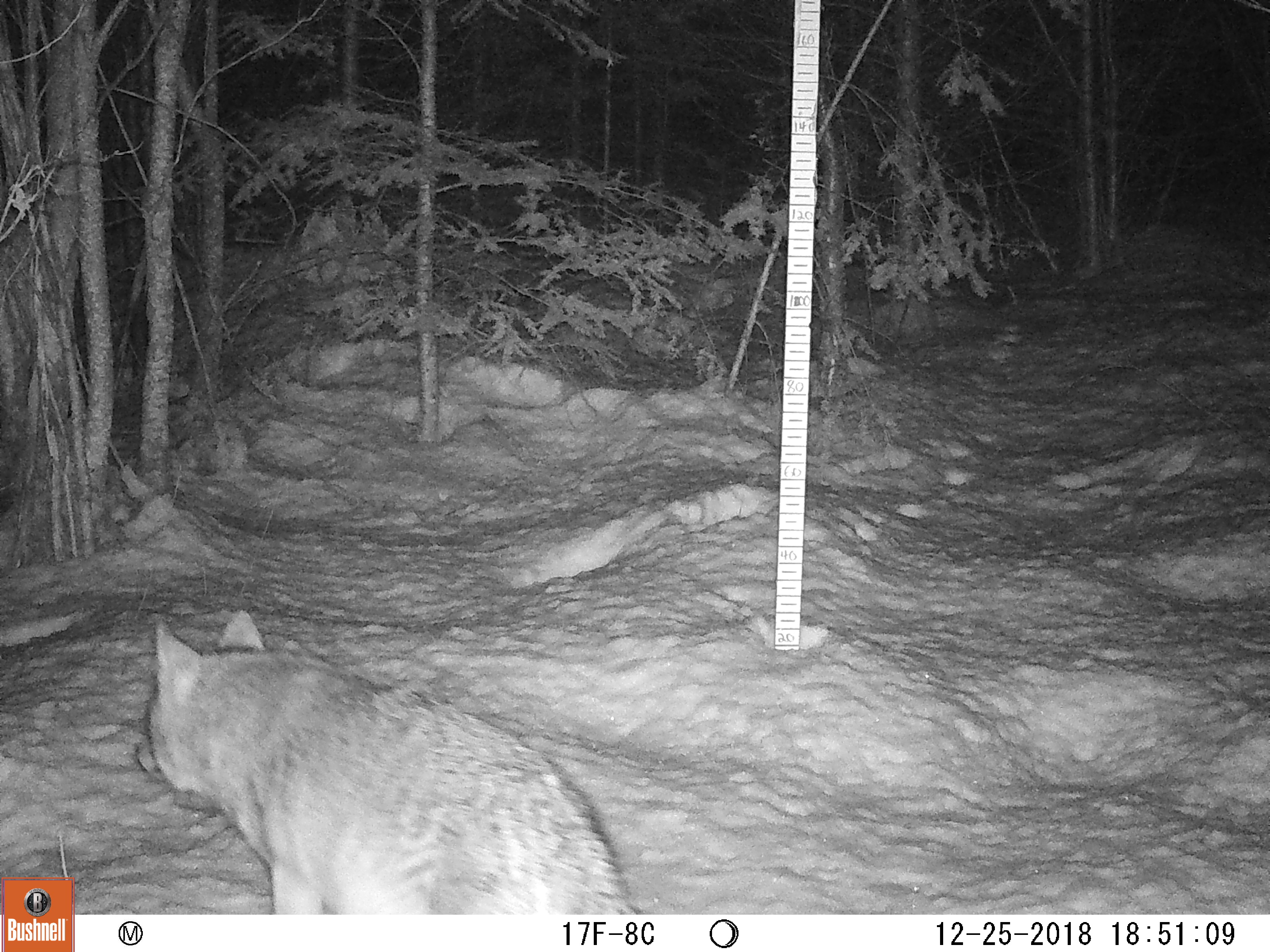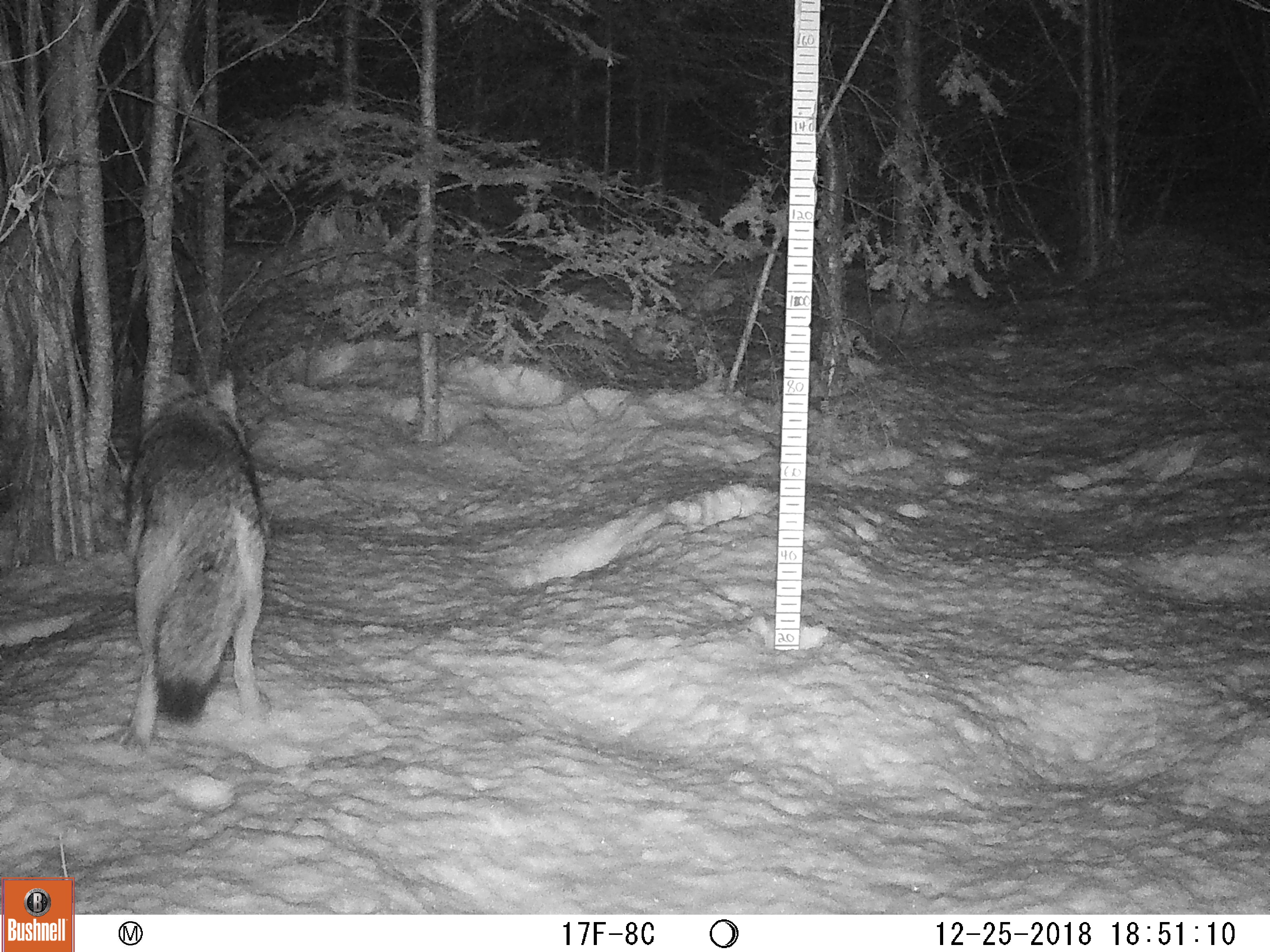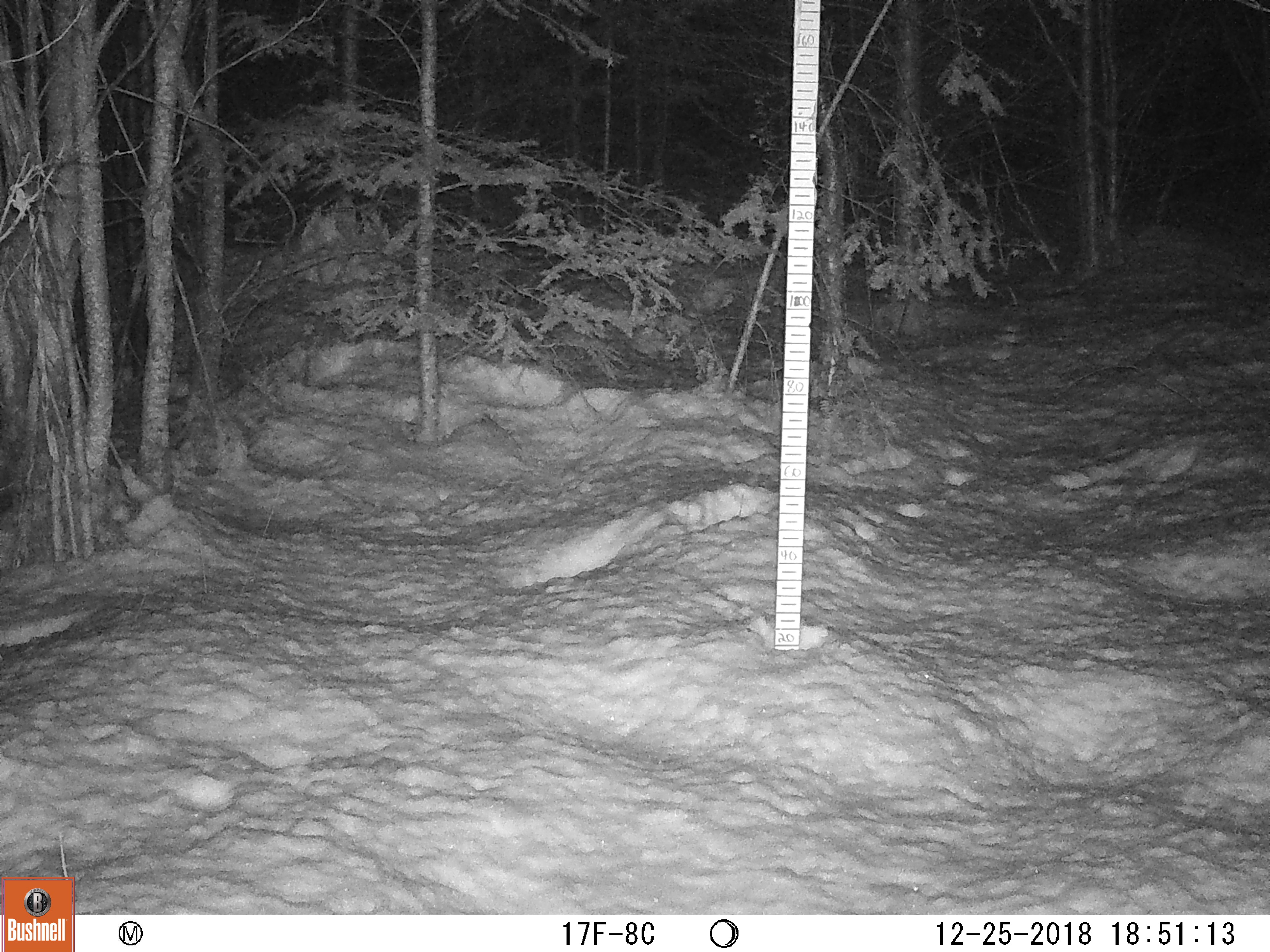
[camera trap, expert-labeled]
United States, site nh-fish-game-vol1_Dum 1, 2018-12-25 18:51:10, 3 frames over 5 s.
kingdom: Animalia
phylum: Chordata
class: Mammalia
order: Carnivora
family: Canidae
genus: Canis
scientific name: Canis latrans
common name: coyote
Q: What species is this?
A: Coyote (Canis latrans).